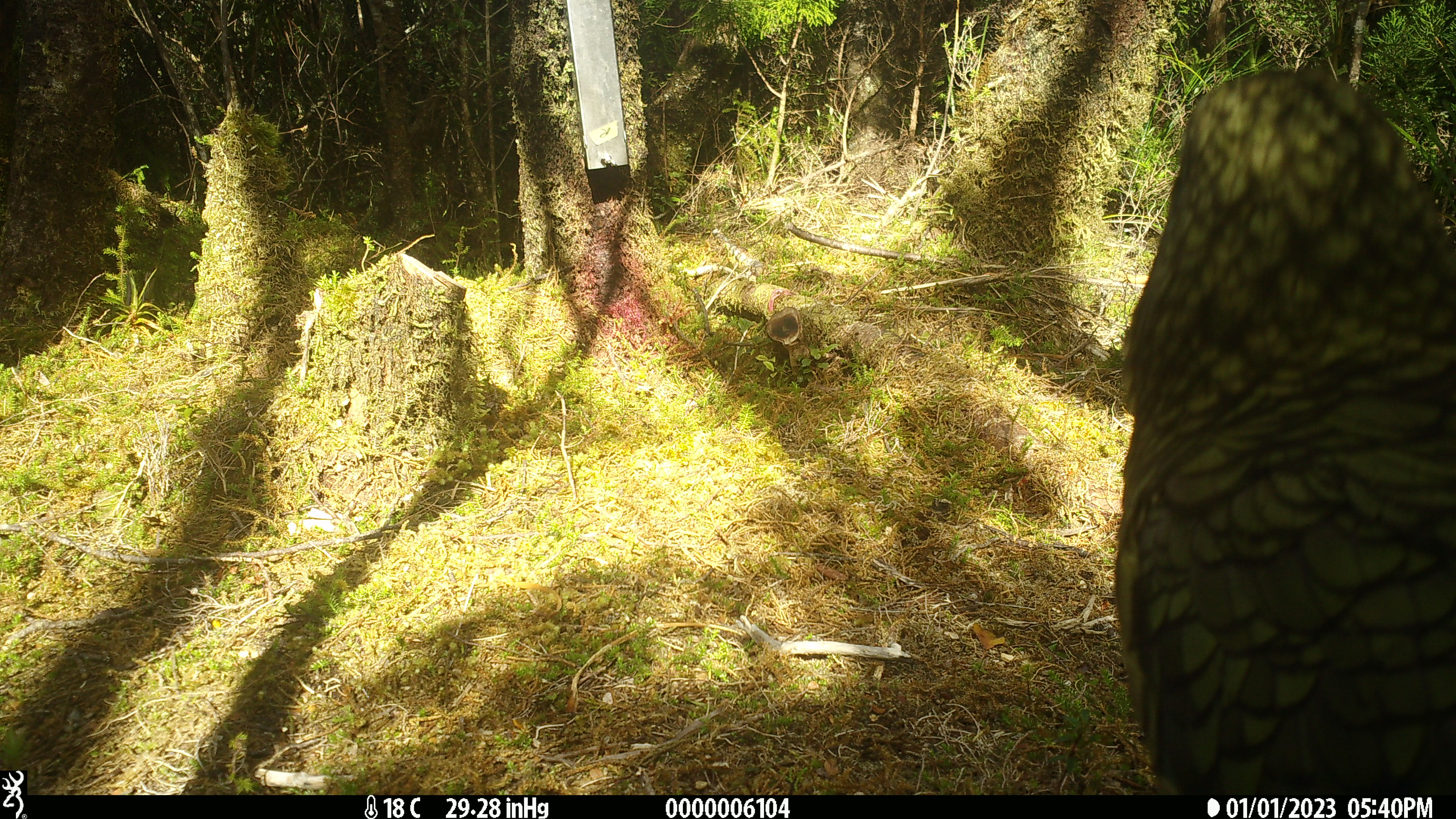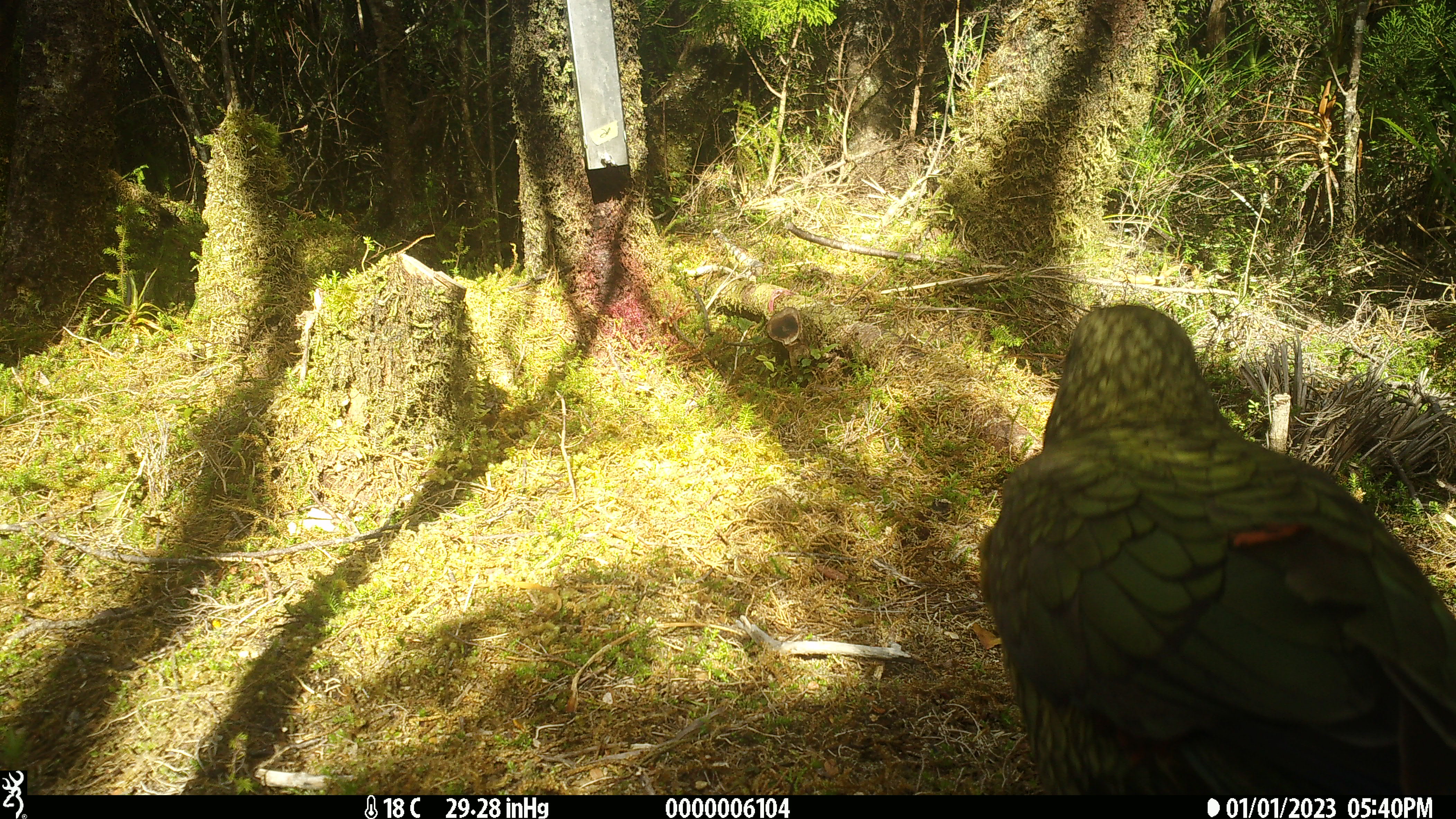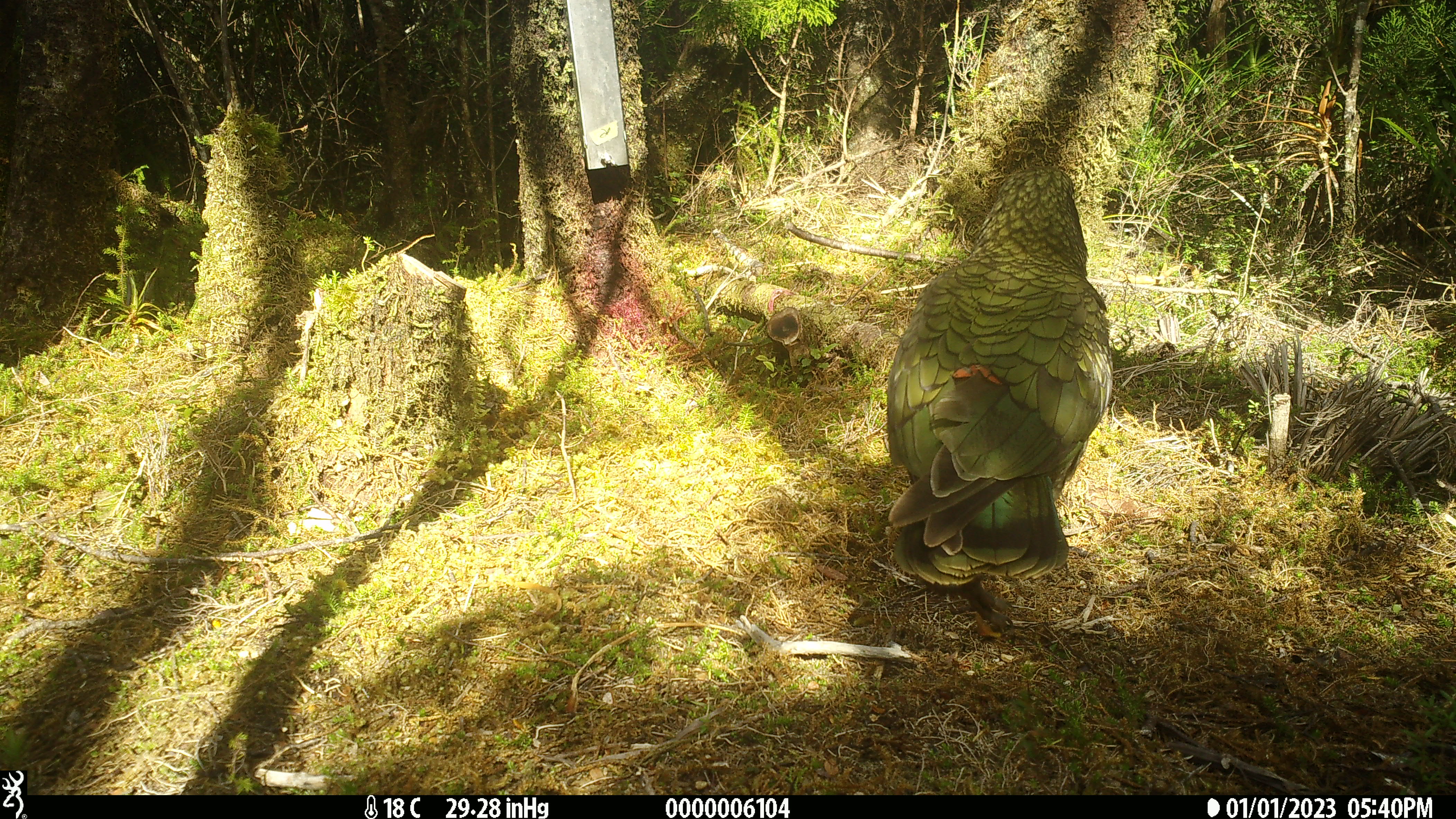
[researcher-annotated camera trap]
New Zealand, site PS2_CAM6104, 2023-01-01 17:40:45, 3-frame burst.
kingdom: Animalia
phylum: Chordata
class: Aves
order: Psittaciformes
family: Strigopidae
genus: Nestor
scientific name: Nestor notabilis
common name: kea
Kea (Nestor notabilis).